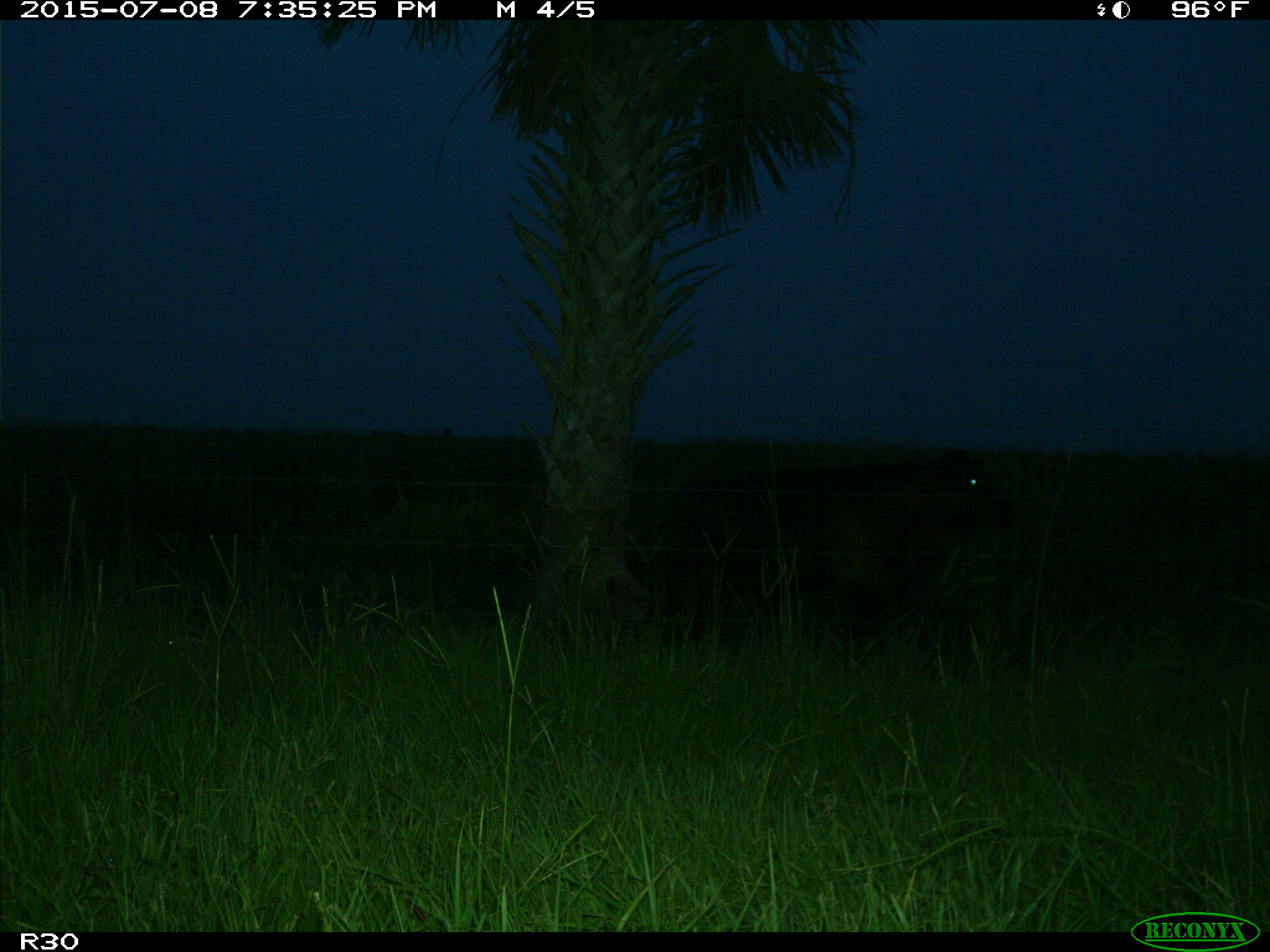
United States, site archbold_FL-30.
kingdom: Animalia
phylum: Chordata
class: Mammalia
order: Artiodactyla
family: Bovidae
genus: Bos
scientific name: Bos taurus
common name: domestic cow